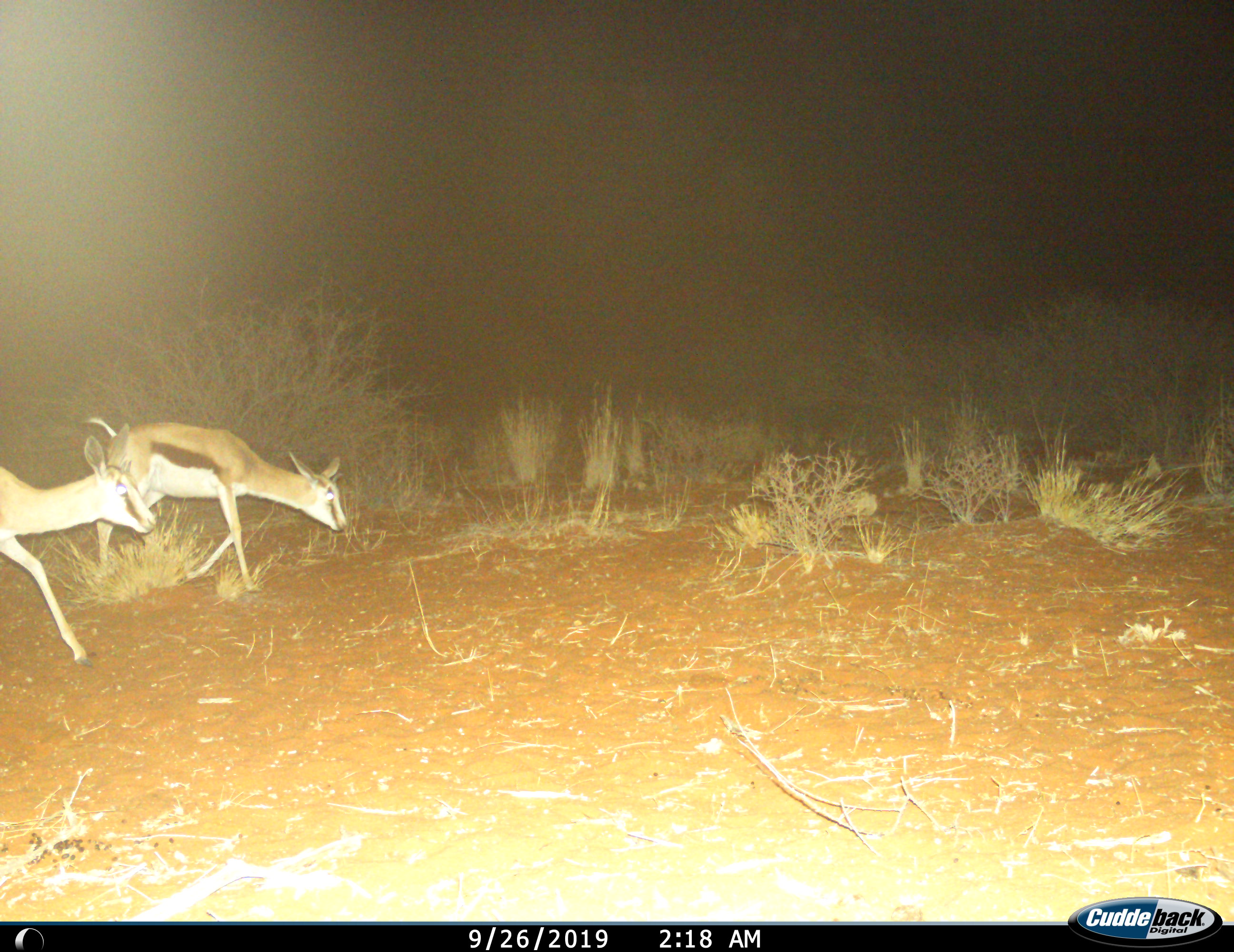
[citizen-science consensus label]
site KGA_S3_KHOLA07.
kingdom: Animalia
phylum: Chordata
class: Mammalia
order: Artiodactyla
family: Bovidae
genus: Antidorcas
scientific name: Antidorcas marsupialis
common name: springbok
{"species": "springbok (Antidorcas marsupialis)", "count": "2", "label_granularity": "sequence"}